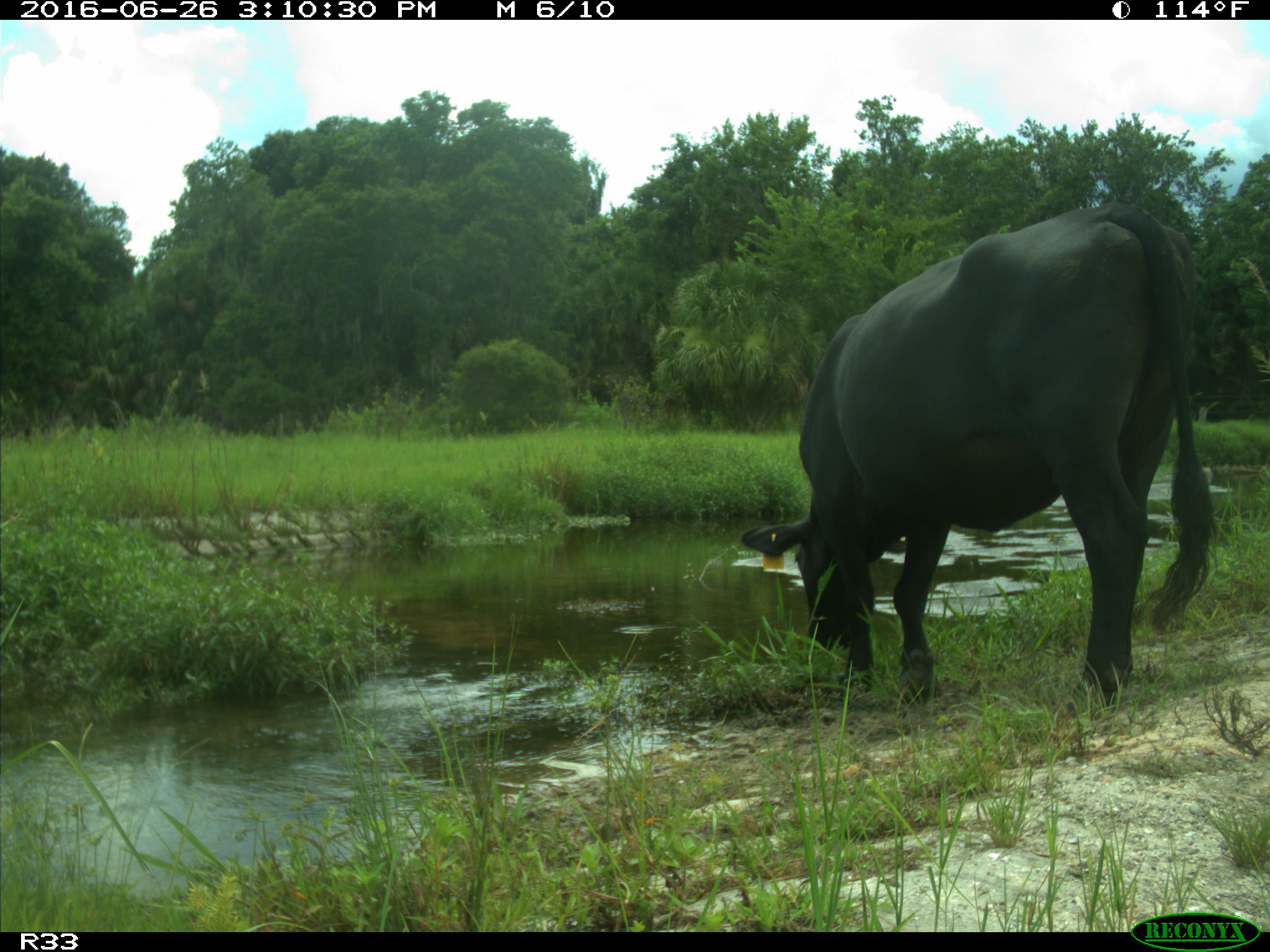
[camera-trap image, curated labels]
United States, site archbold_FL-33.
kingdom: Animalia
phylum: Chordata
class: Mammalia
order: Artiodactyla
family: Bovidae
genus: Bos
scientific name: Bos taurus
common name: domestic cow